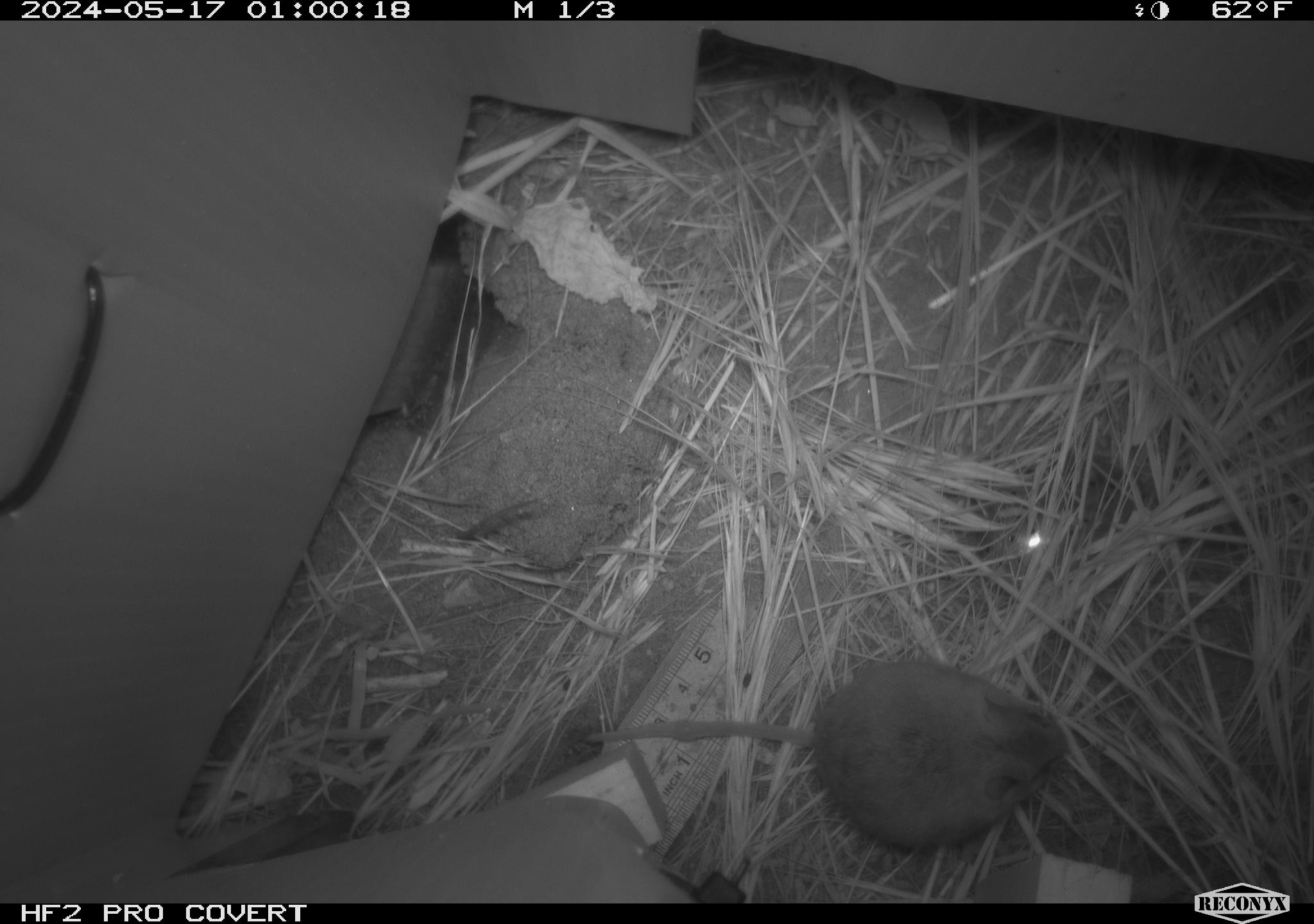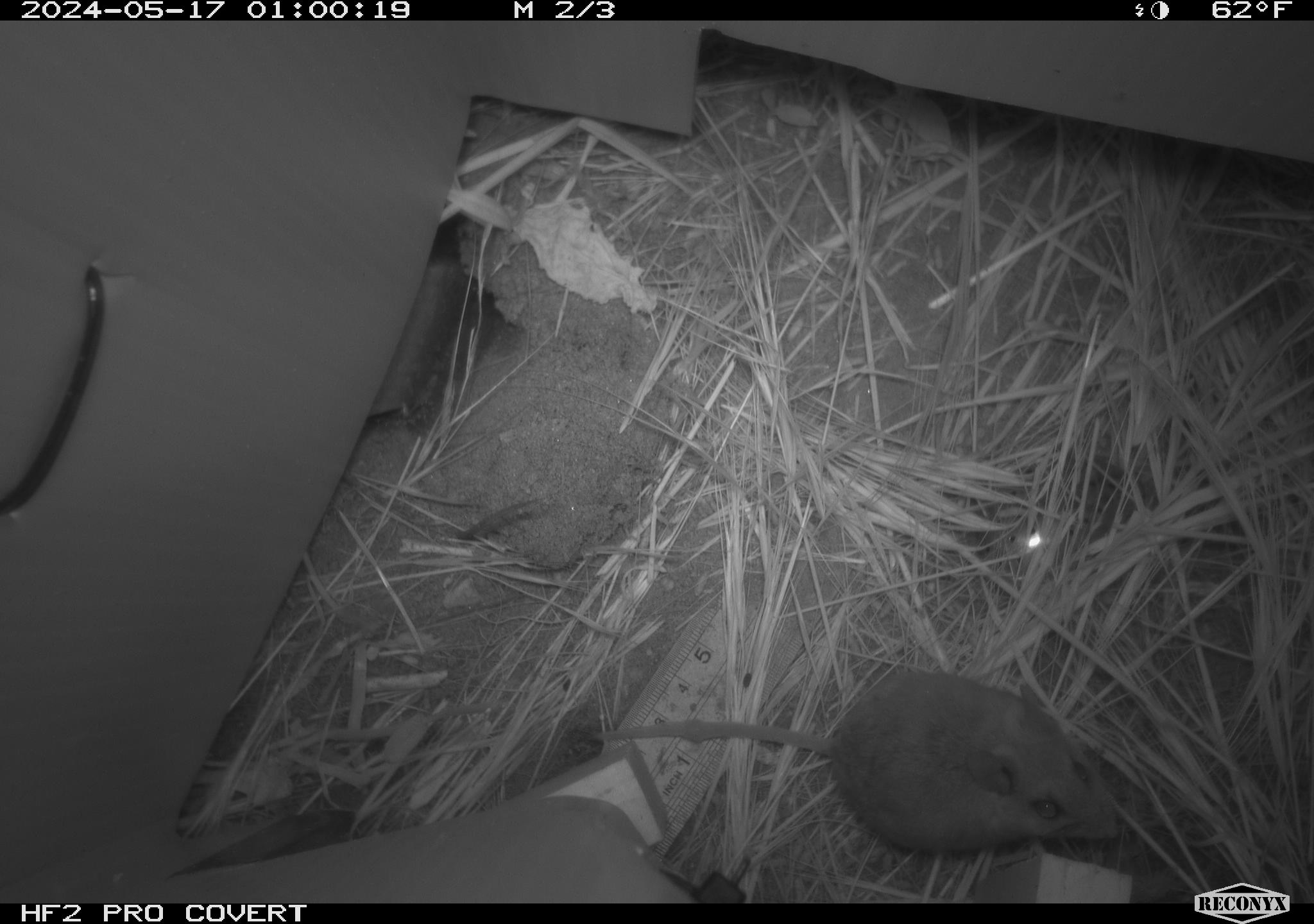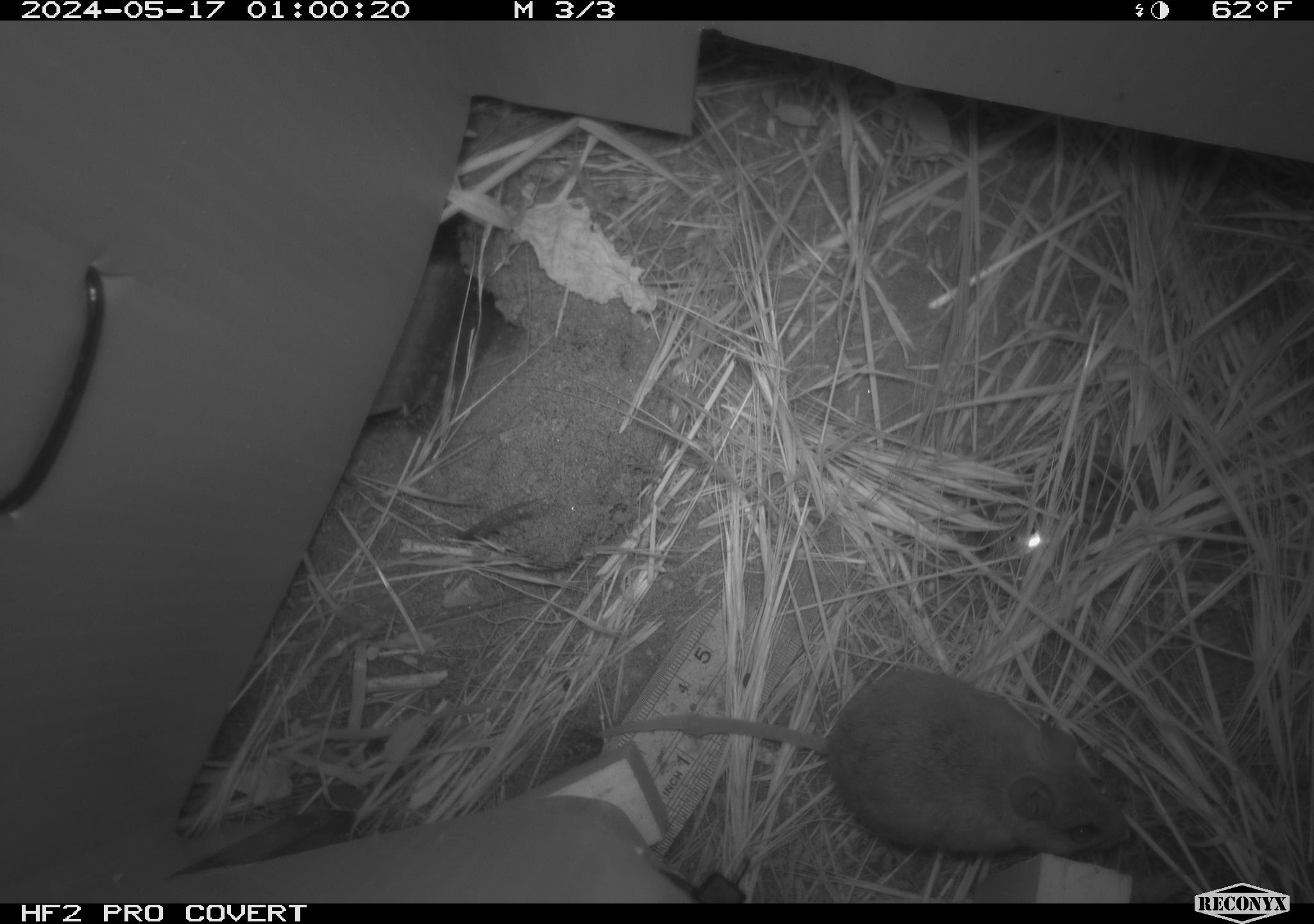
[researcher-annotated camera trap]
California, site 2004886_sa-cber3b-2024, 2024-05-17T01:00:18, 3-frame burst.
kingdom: Animalia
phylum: Chordata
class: Mammalia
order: Rodentia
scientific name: Rodentia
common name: mouse species